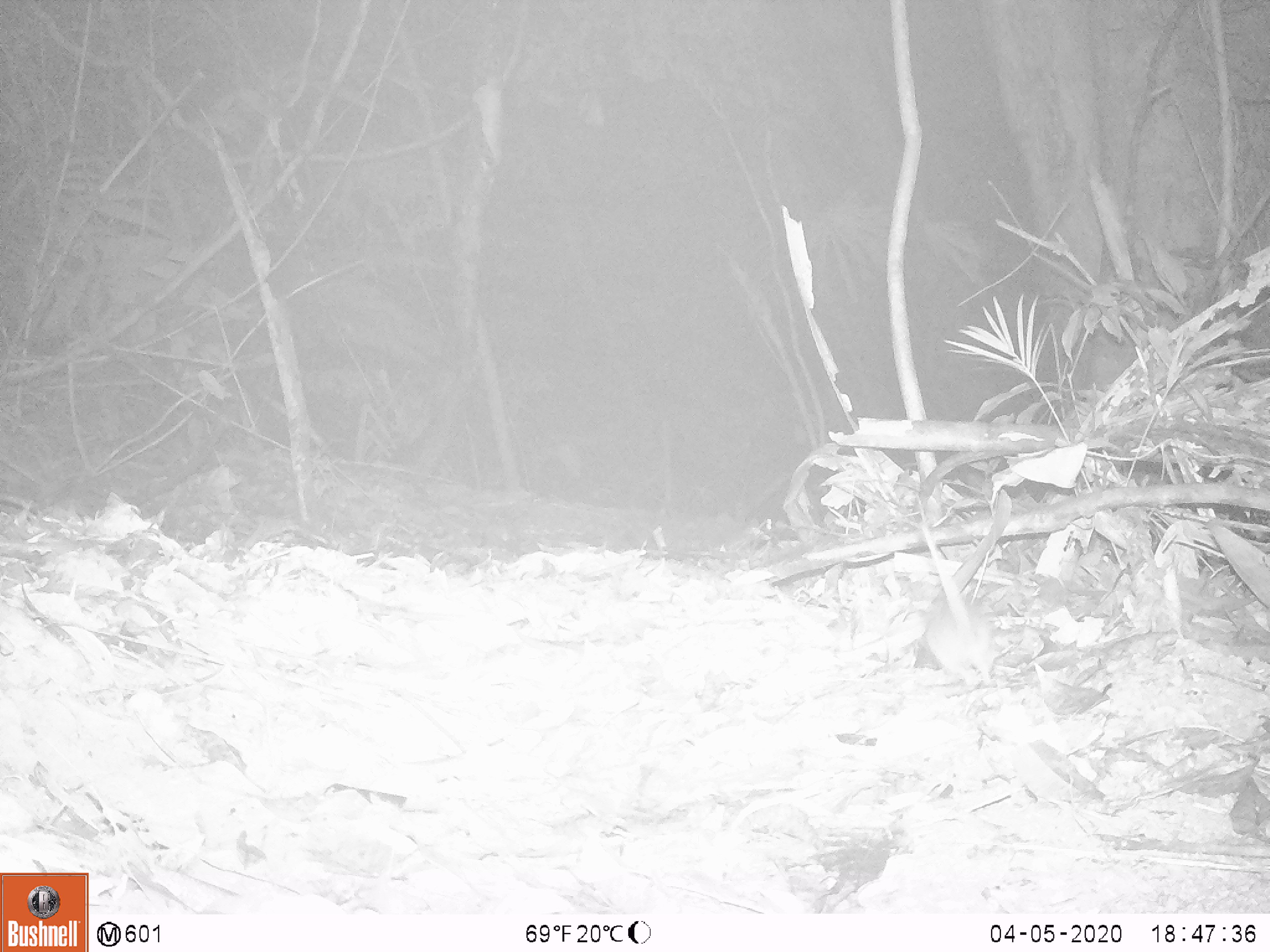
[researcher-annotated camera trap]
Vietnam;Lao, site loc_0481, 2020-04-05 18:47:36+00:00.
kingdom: Animalia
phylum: Chordata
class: Mammalia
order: Rodentia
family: Muridae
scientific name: Muridae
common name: old-world mice and rats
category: unidentified murid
Unidentified murid (old-world mice and rats) (Muridae). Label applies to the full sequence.